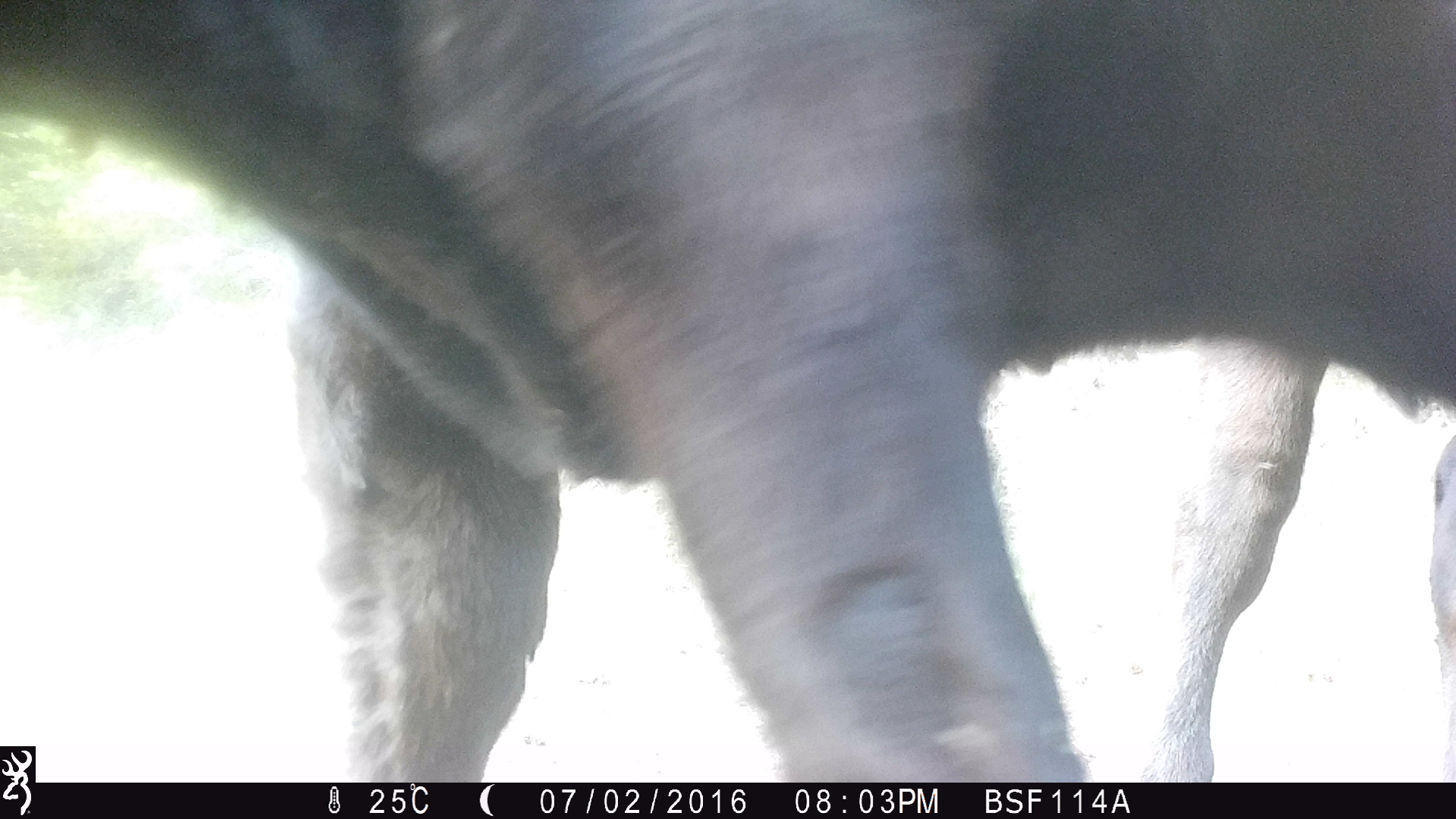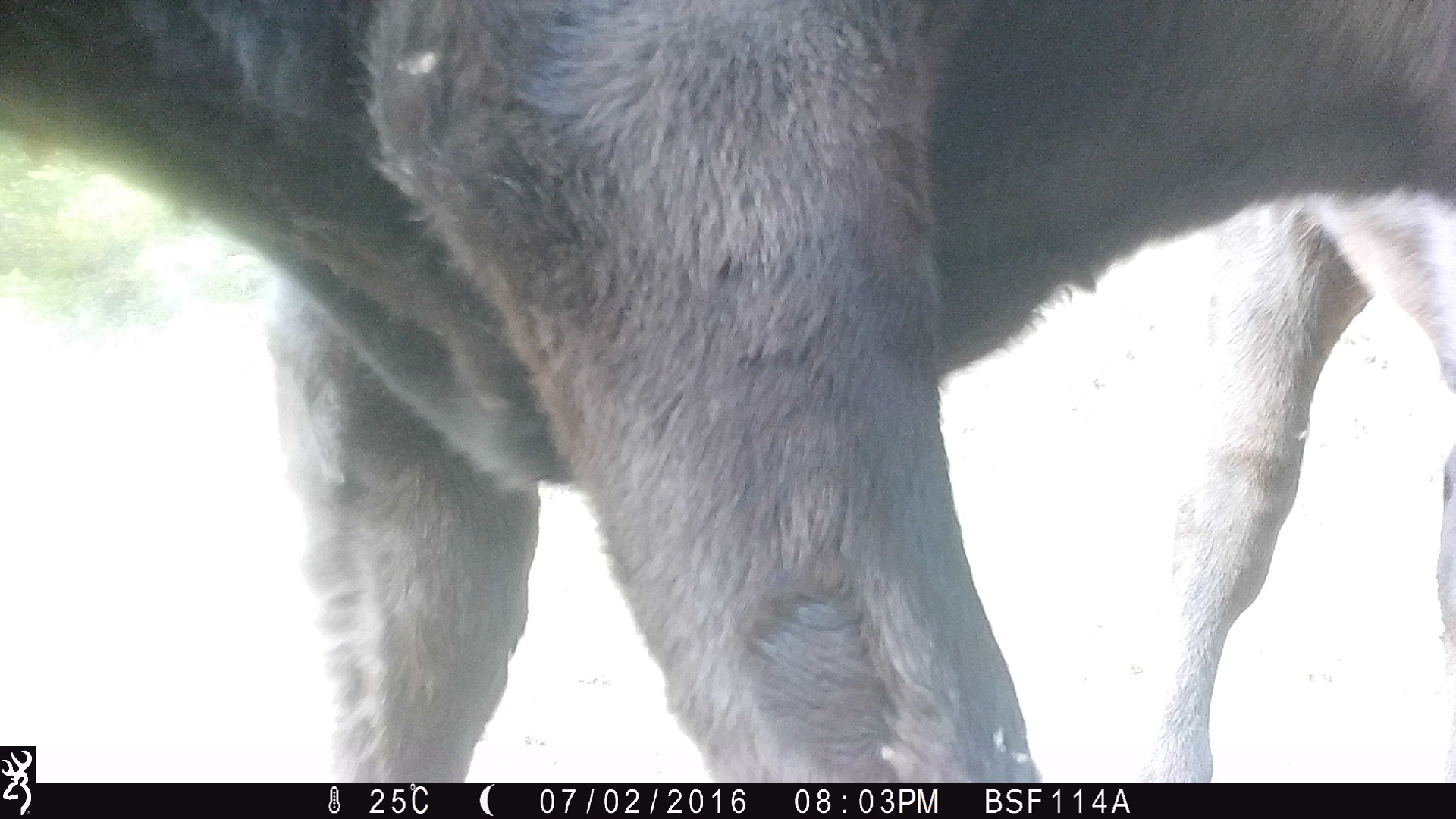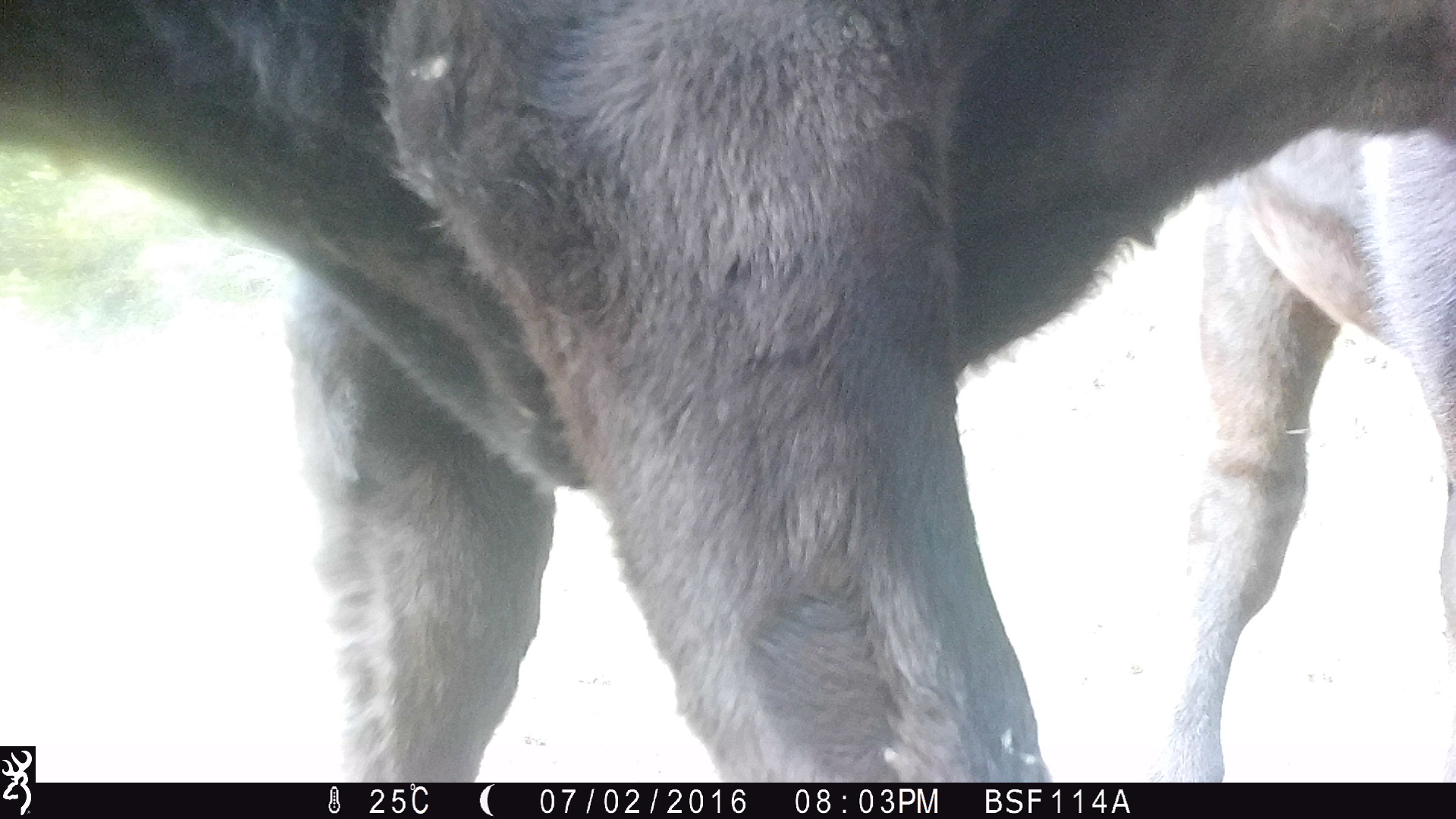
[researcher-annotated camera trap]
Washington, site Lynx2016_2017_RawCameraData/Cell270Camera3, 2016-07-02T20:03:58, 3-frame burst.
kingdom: Animalia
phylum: Chordata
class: Mammalia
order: Artiodactyla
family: Bovidae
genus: Bos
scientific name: Bos taurus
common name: domestic cattle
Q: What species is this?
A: Domestic cattle (Bos taurus).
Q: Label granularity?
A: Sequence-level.